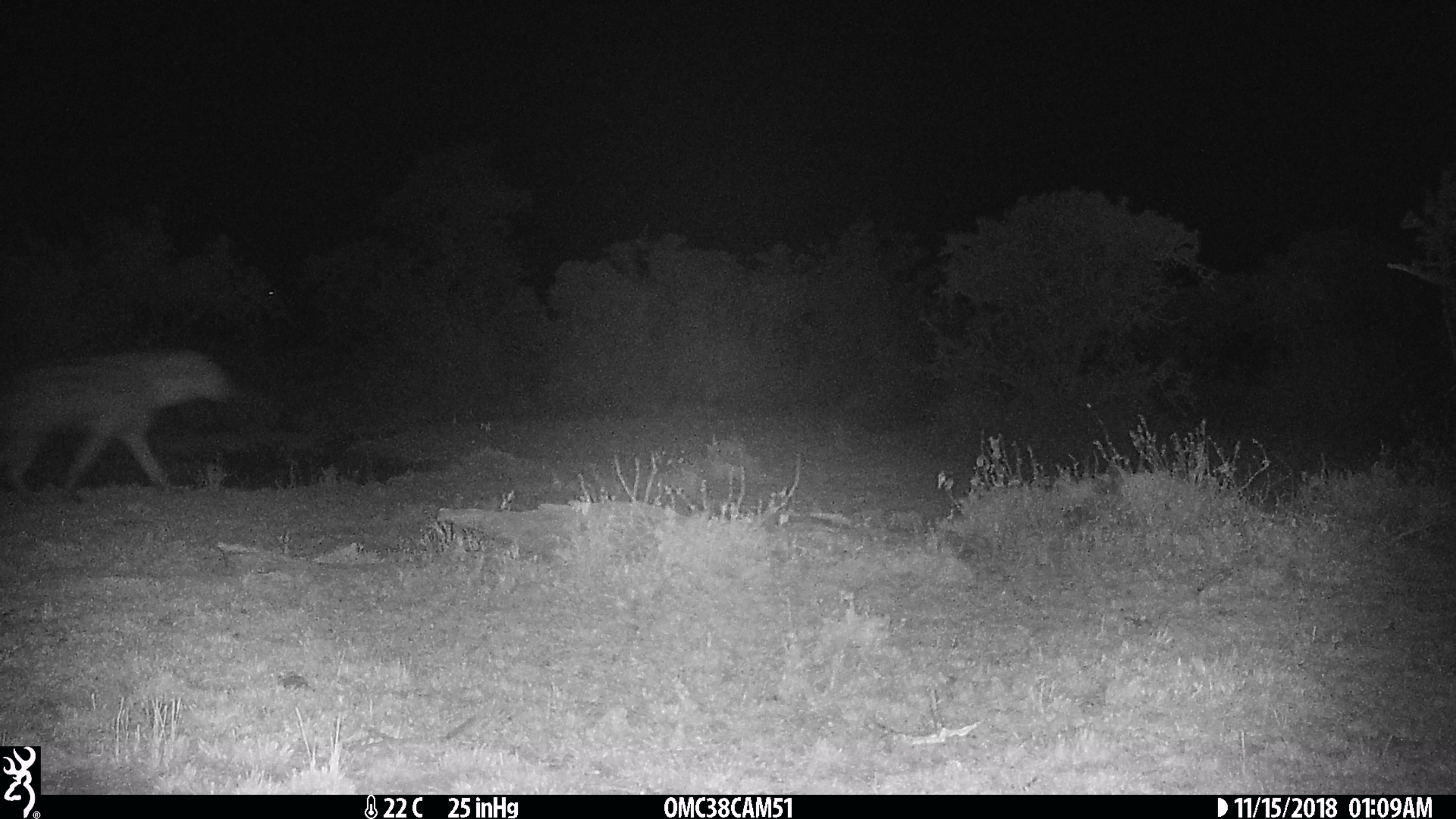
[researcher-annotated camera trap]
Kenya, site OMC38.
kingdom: Animalia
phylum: Chordata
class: Mammalia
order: Carnivora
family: Hyaenidae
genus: Crocuta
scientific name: Crocuta crocuta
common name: spotted hyena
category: hyena spotted